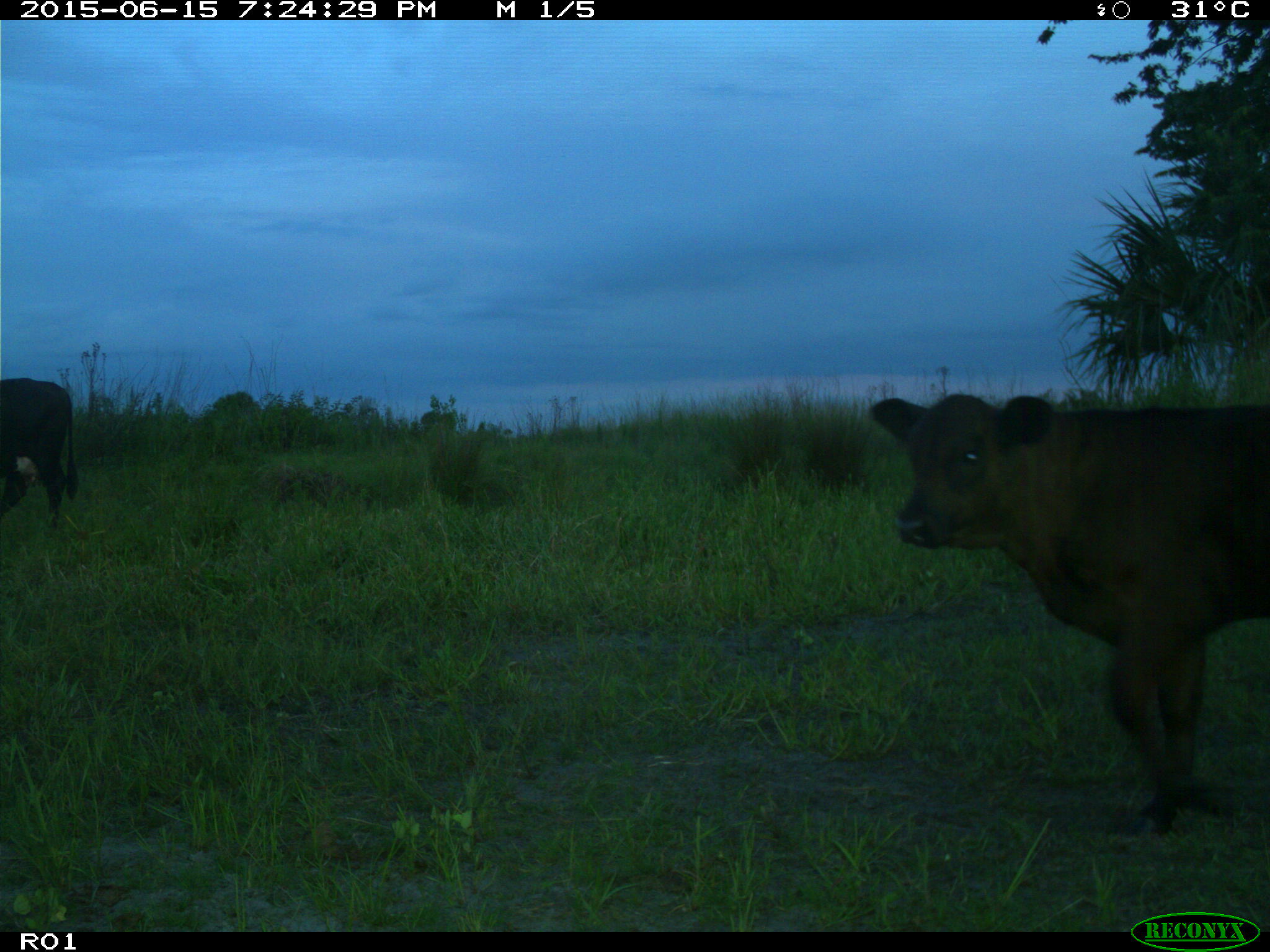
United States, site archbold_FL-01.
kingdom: Animalia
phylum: Chordata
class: Mammalia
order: Artiodactyla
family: Bovidae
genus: Bos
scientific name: Bos taurus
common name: domestic cow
Bos taurus (domestic cow).